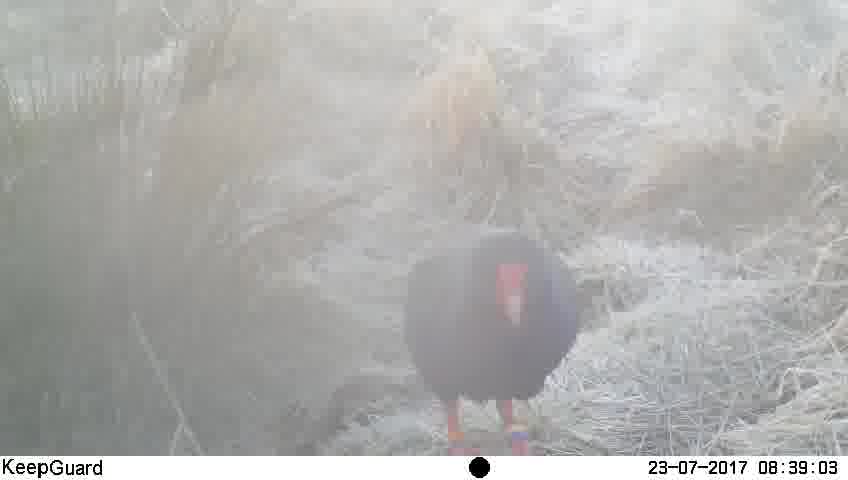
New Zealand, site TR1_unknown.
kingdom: Animalia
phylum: Chordata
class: Aves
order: Gruiformes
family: Rallidae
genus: Porphyrio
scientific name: Porphyrio mantelli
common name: takahe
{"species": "takahe (Porphyrio mantelli)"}